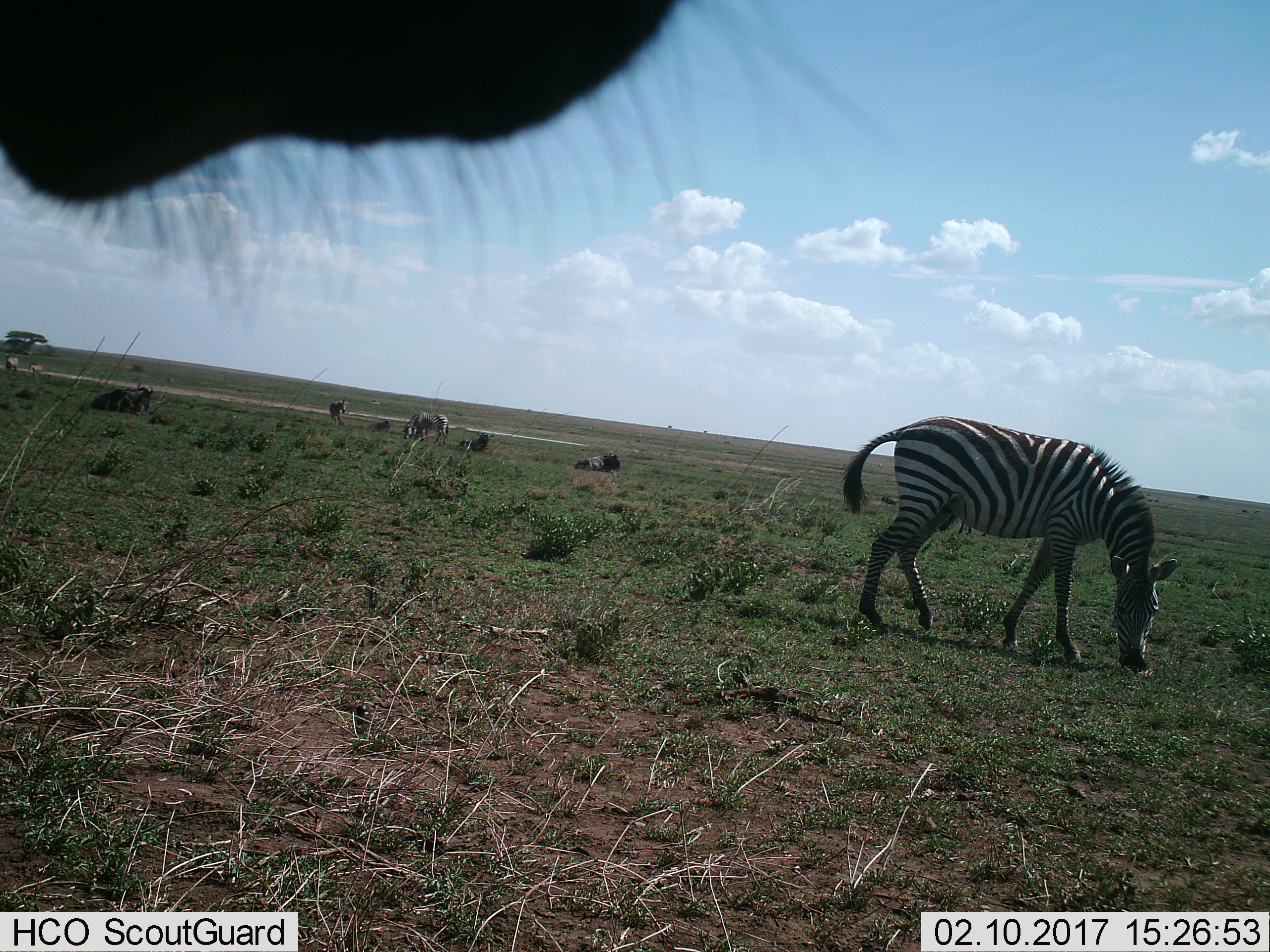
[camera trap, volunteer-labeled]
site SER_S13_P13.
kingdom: Animalia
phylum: Chordata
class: Mammalia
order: Artiodactyla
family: Bovidae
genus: Connochaetes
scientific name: Connochaetes taurinus taurinus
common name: blue wildebeest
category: wildebeestblue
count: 4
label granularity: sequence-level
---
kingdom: Animalia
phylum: Chordata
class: Mammalia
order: Perissodactyla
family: Equidae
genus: Equus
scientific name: Equus quagga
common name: plains zebra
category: zebraplains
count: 5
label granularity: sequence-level